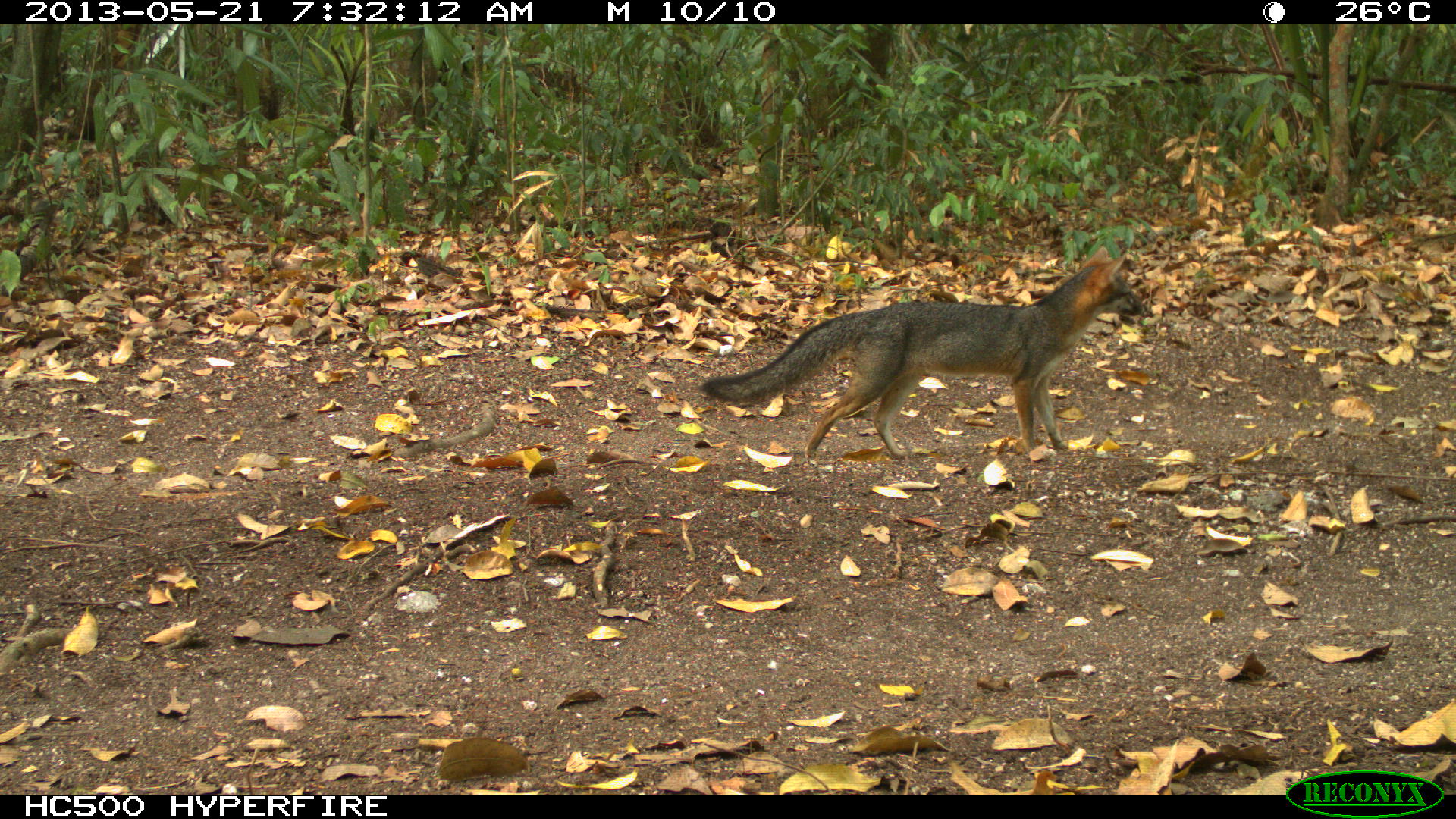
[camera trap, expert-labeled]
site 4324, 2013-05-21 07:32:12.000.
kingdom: Animalia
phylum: Chordata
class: Mammalia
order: Carnivora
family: Canidae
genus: Urocyon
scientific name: Urocyon cinereoargenteus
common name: gray fox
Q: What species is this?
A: Urocyon cinereoargenteus (gray fox).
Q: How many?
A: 1.